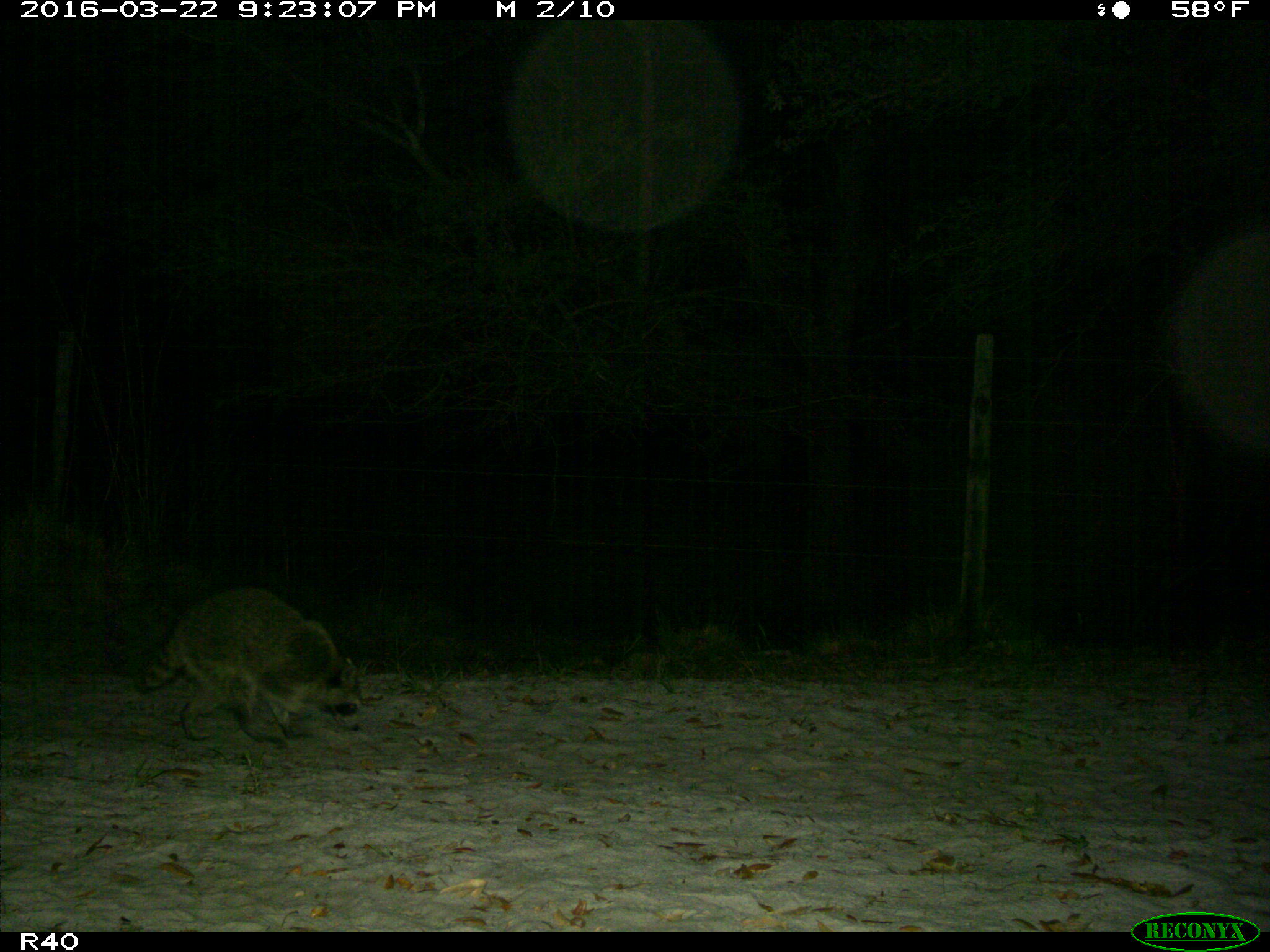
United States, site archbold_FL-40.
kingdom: Animalia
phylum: Chordata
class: Mammalia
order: Carnivora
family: Procyonidae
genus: Procyon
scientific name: Procyon lotor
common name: common raccoon